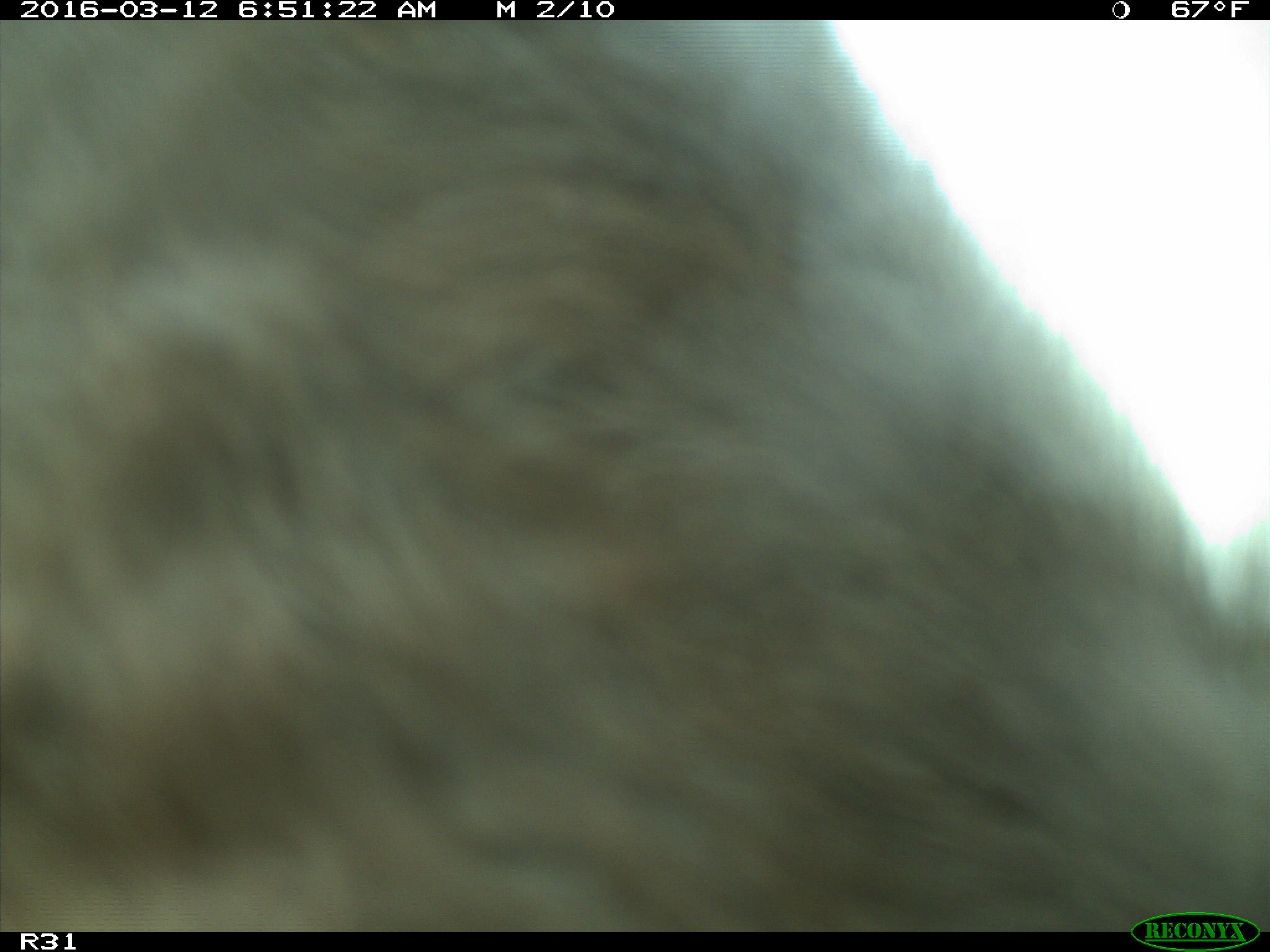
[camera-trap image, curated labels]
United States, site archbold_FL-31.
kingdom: Animalia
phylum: Chordata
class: Mammalia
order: Artiodactyla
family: Bovidae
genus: Bos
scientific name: Bos taurus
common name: domestic cow